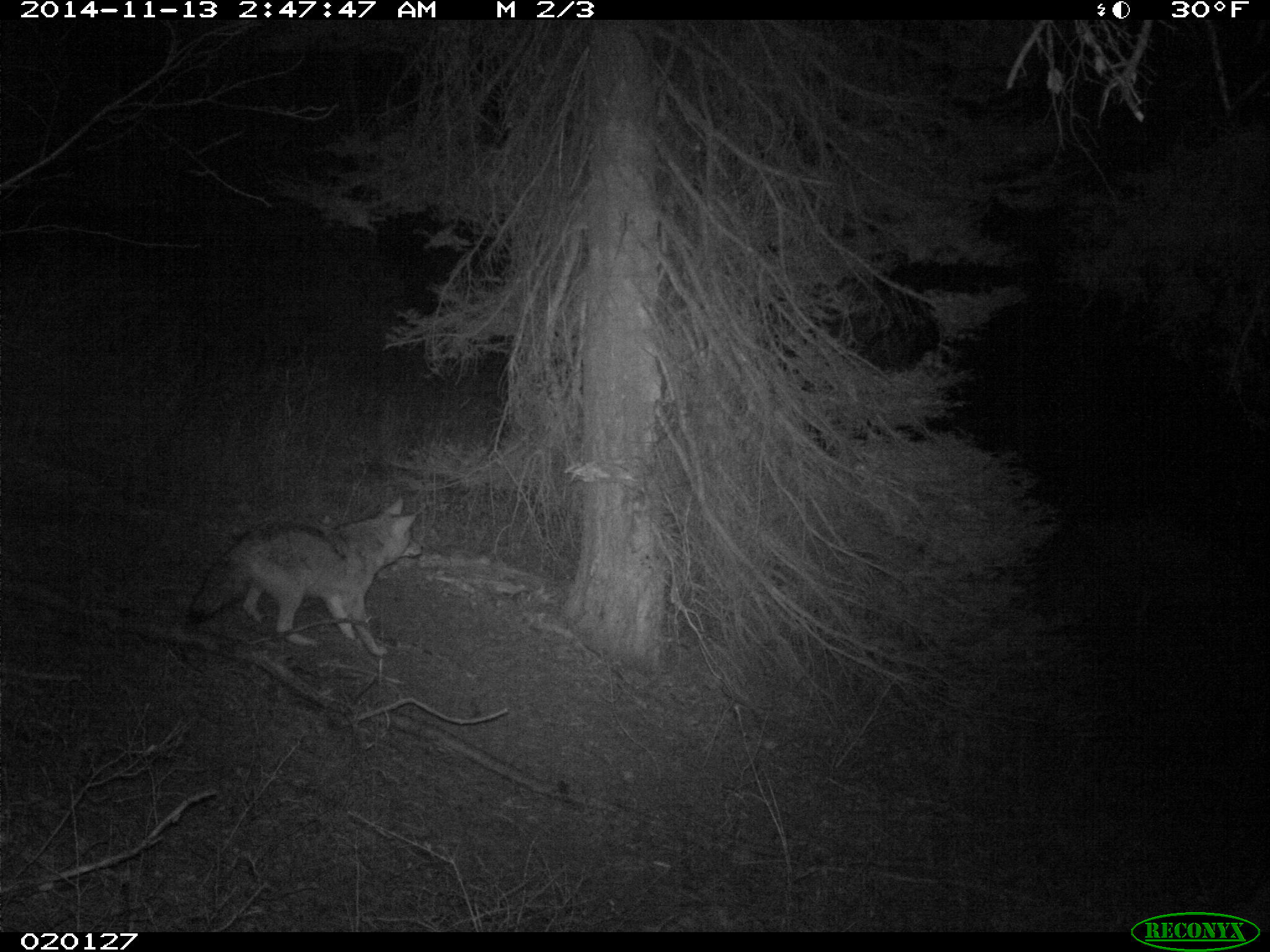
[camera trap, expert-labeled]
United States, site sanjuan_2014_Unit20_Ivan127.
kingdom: Animalia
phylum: Chordata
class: Mammalia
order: Carnivora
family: Canidae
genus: Canis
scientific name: Canis latrans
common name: coyote